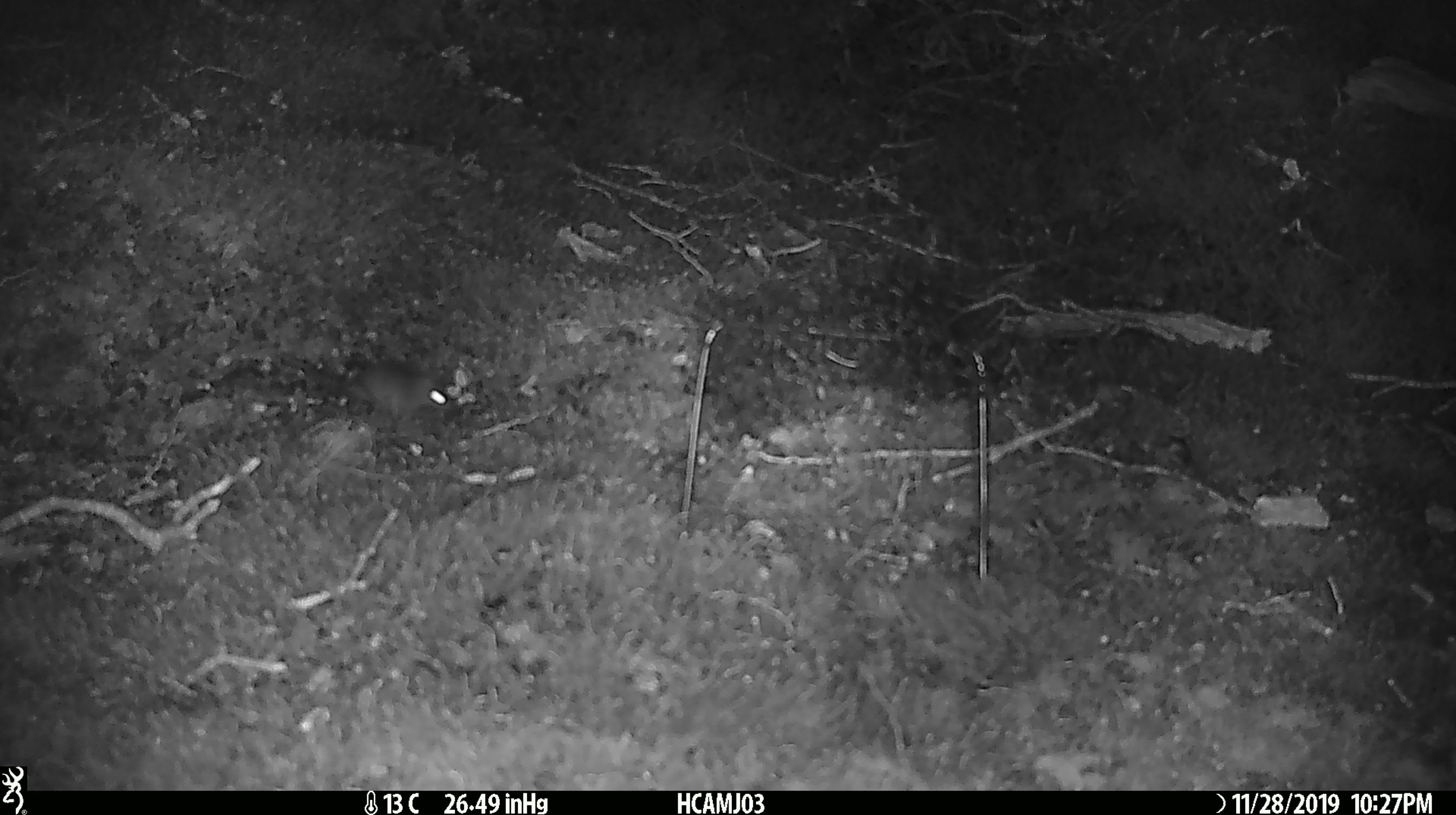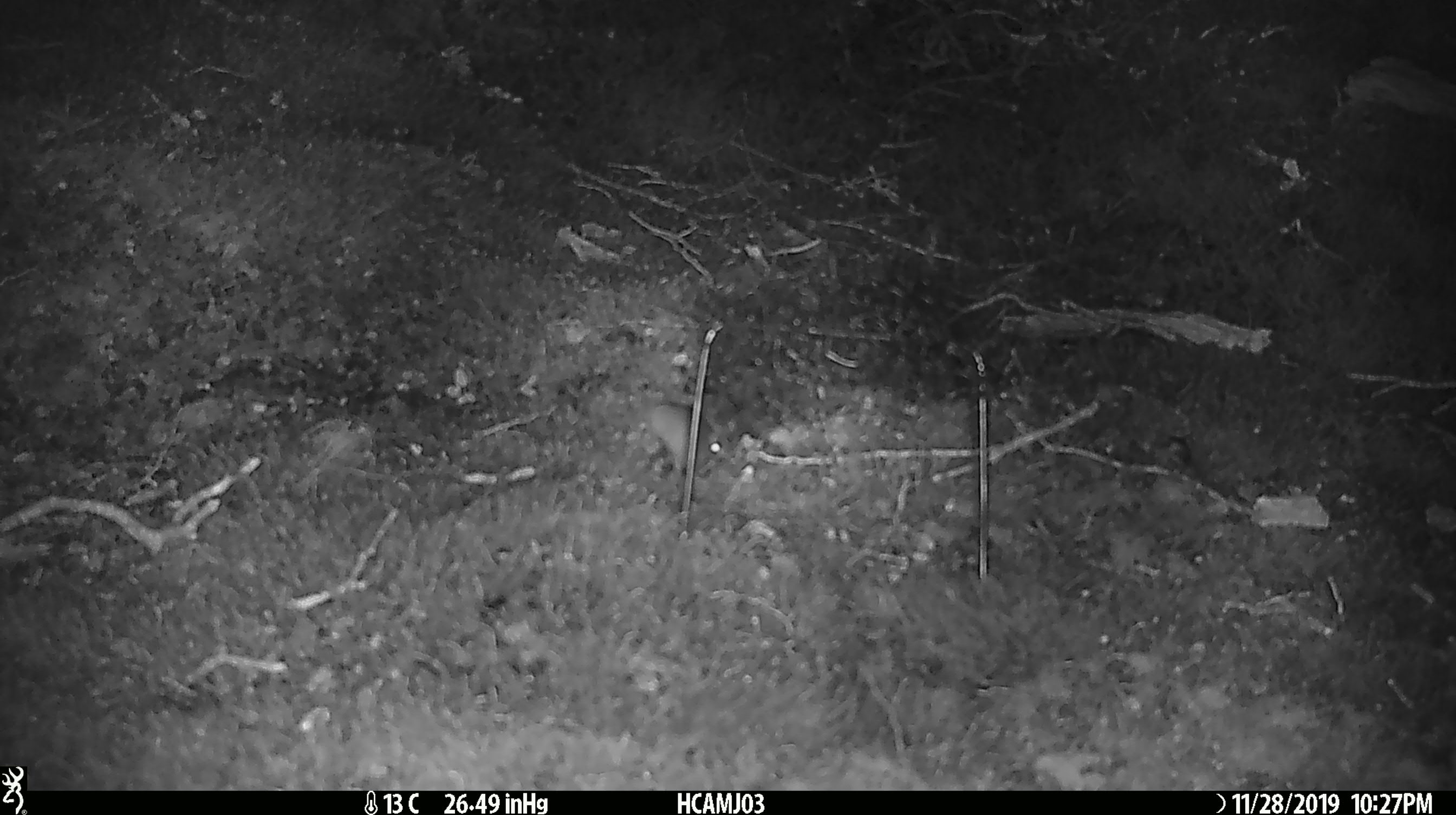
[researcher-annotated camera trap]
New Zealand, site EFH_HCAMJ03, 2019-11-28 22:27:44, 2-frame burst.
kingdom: Animalia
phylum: Chordata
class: Mammalia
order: Rodentia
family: Muridae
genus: Mus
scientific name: Mus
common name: mouse